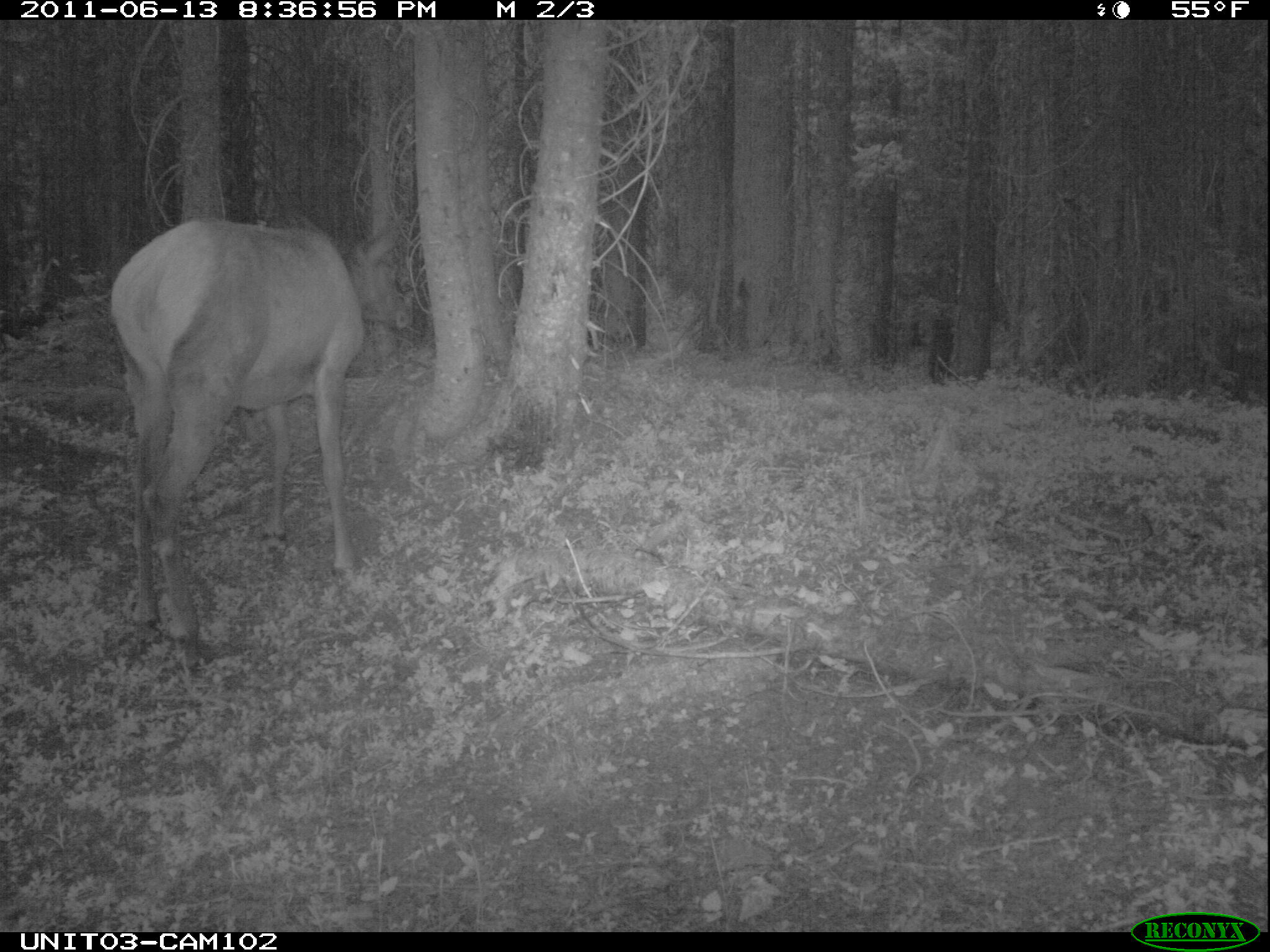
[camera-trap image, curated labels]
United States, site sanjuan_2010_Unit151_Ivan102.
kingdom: Animalia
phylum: Chordata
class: Mammalia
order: Artiodactyla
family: Cervidae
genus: Cervus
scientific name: Cervus elaphus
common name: red deer